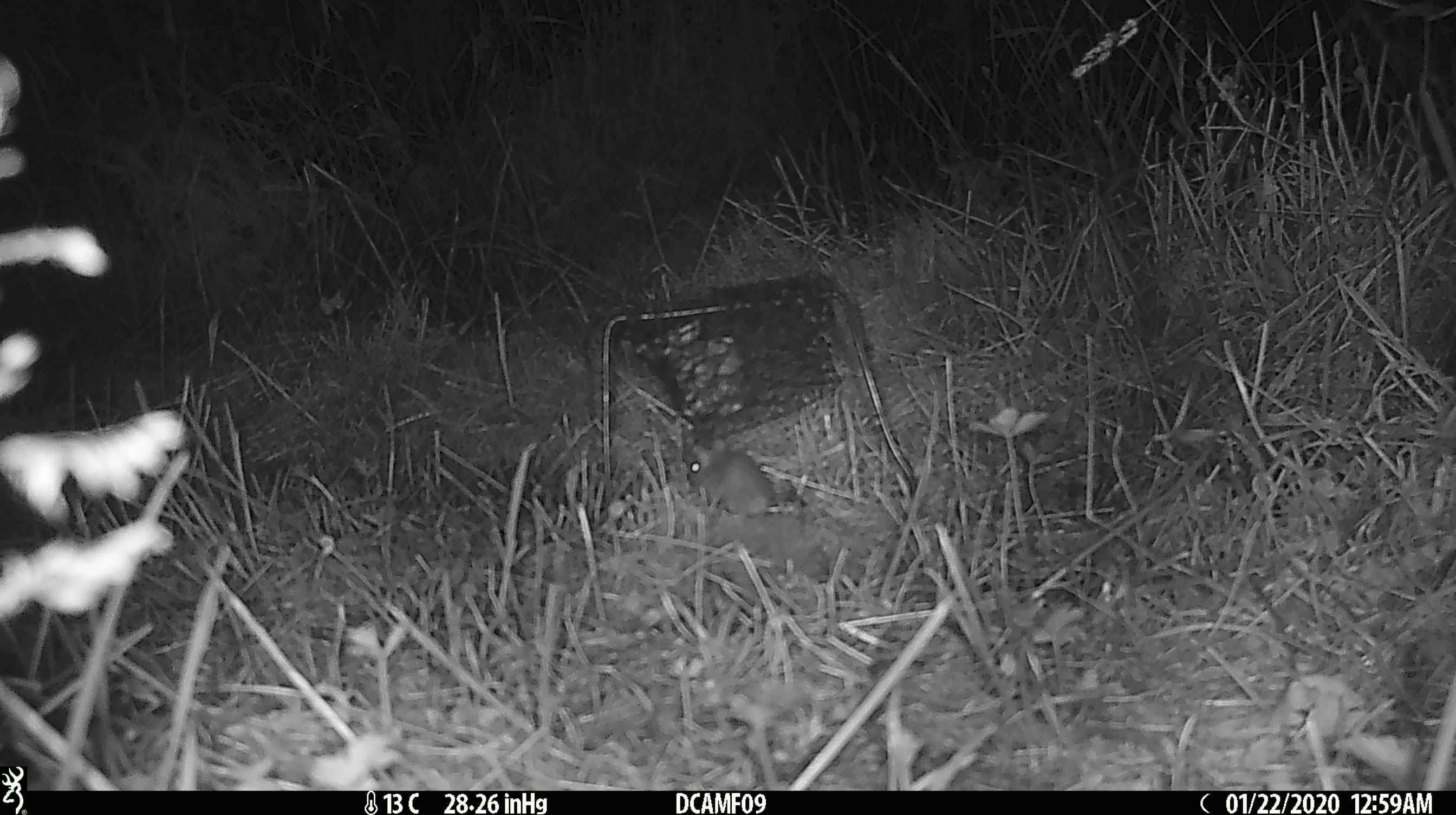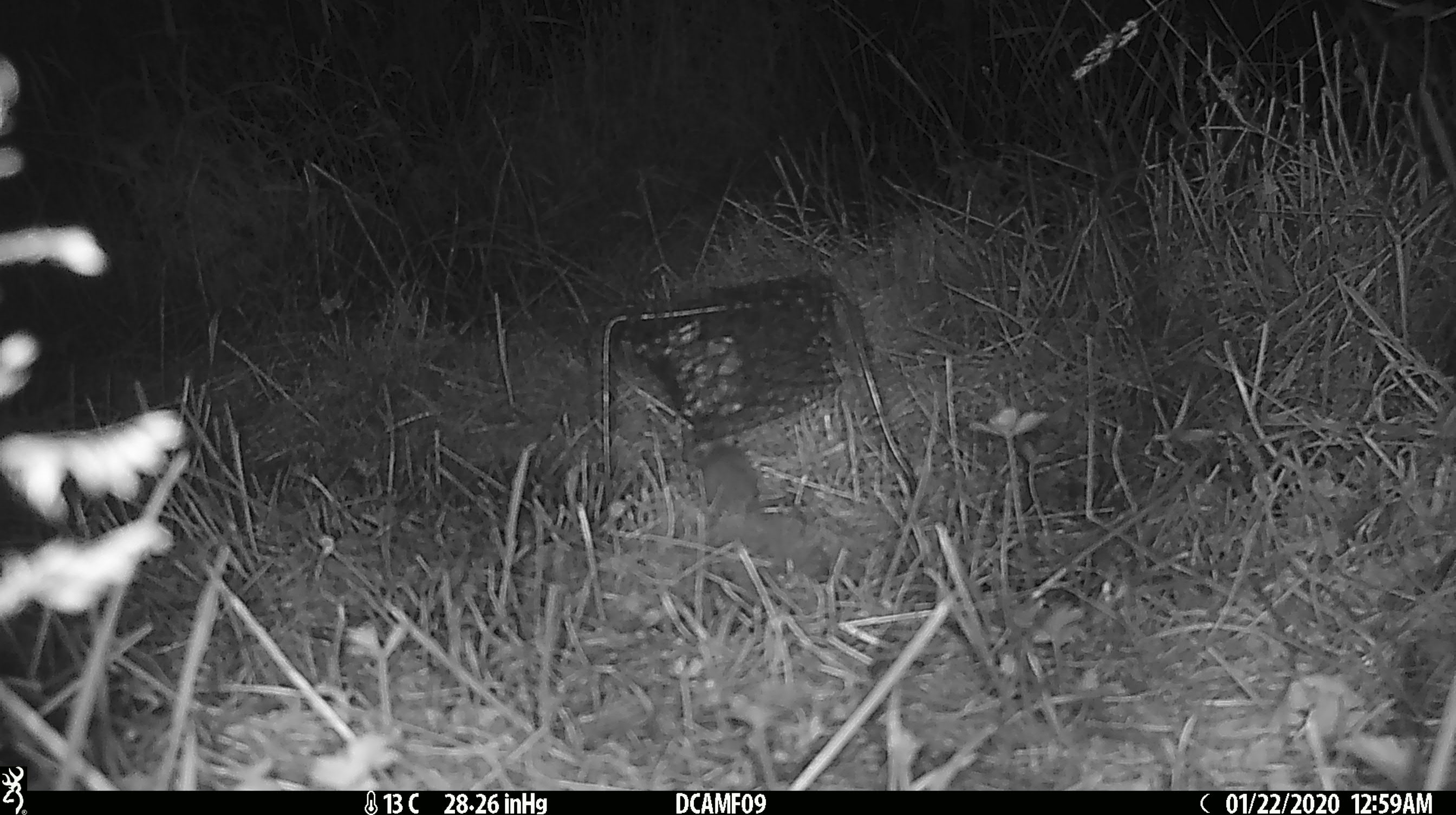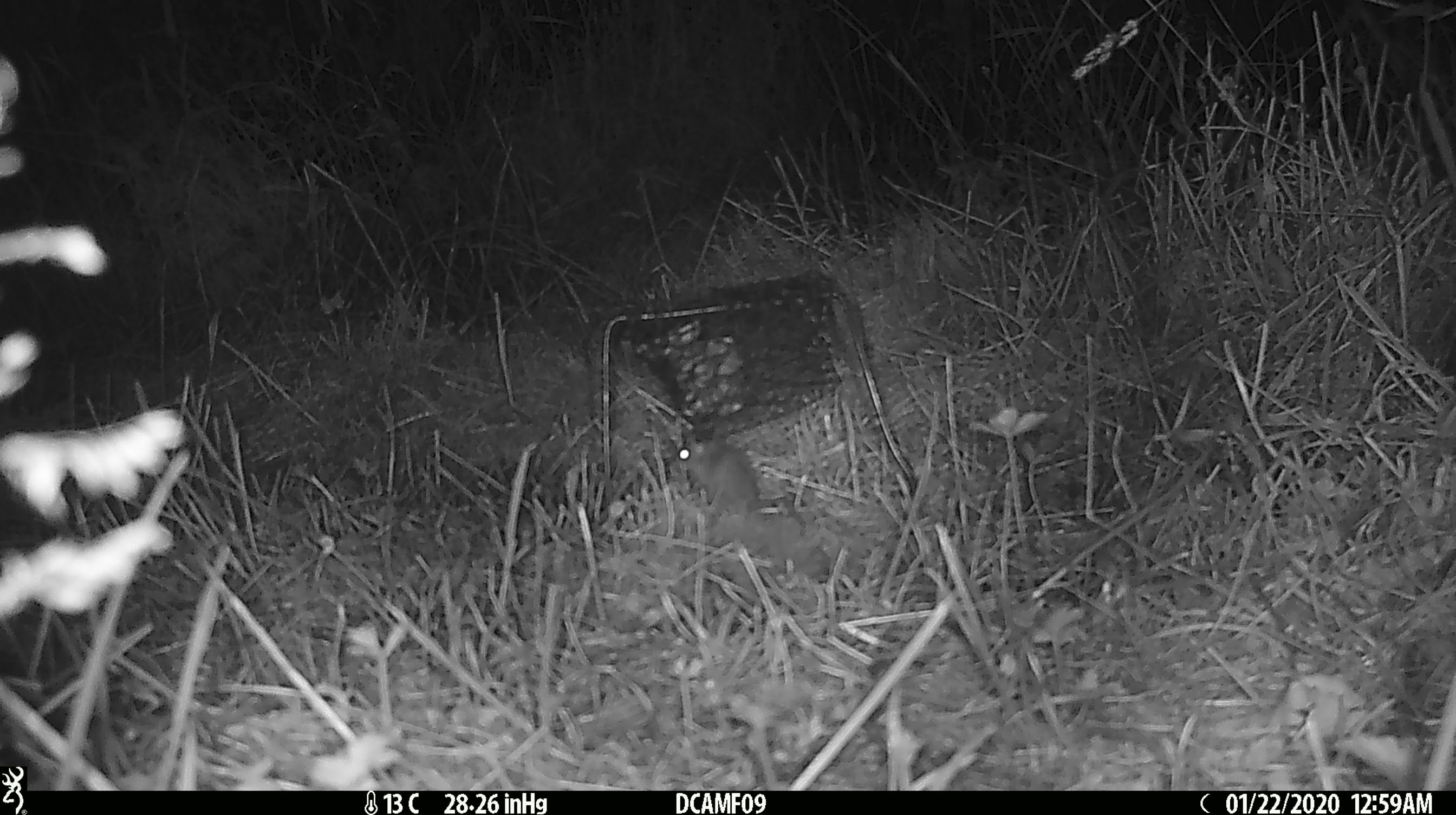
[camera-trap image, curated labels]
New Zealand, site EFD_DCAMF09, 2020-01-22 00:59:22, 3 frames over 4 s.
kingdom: Animalia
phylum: Chordata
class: Mammalia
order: Rodentia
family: Muridae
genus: Mus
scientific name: Mus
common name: mouse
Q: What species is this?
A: Mouse (Mus).